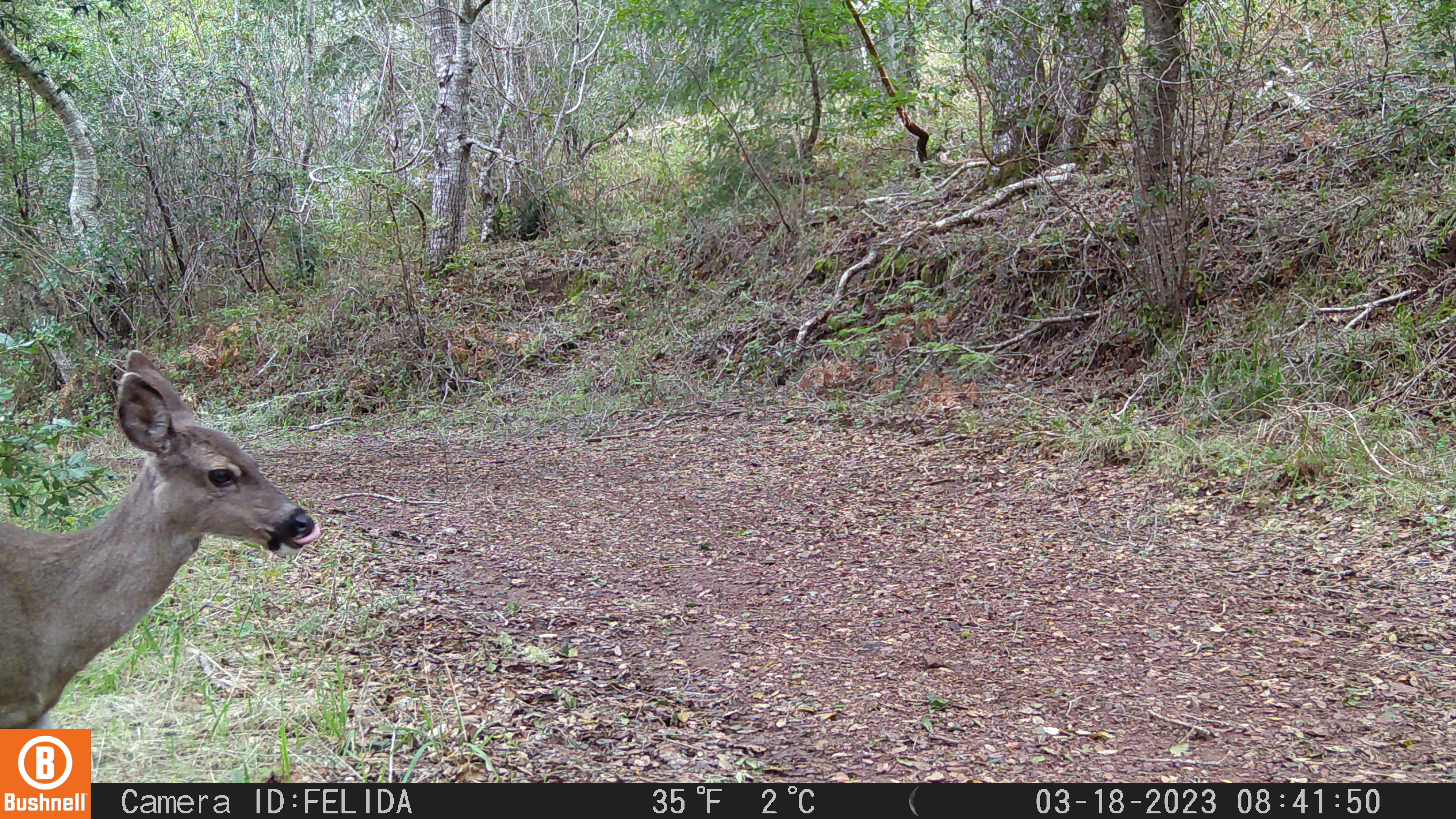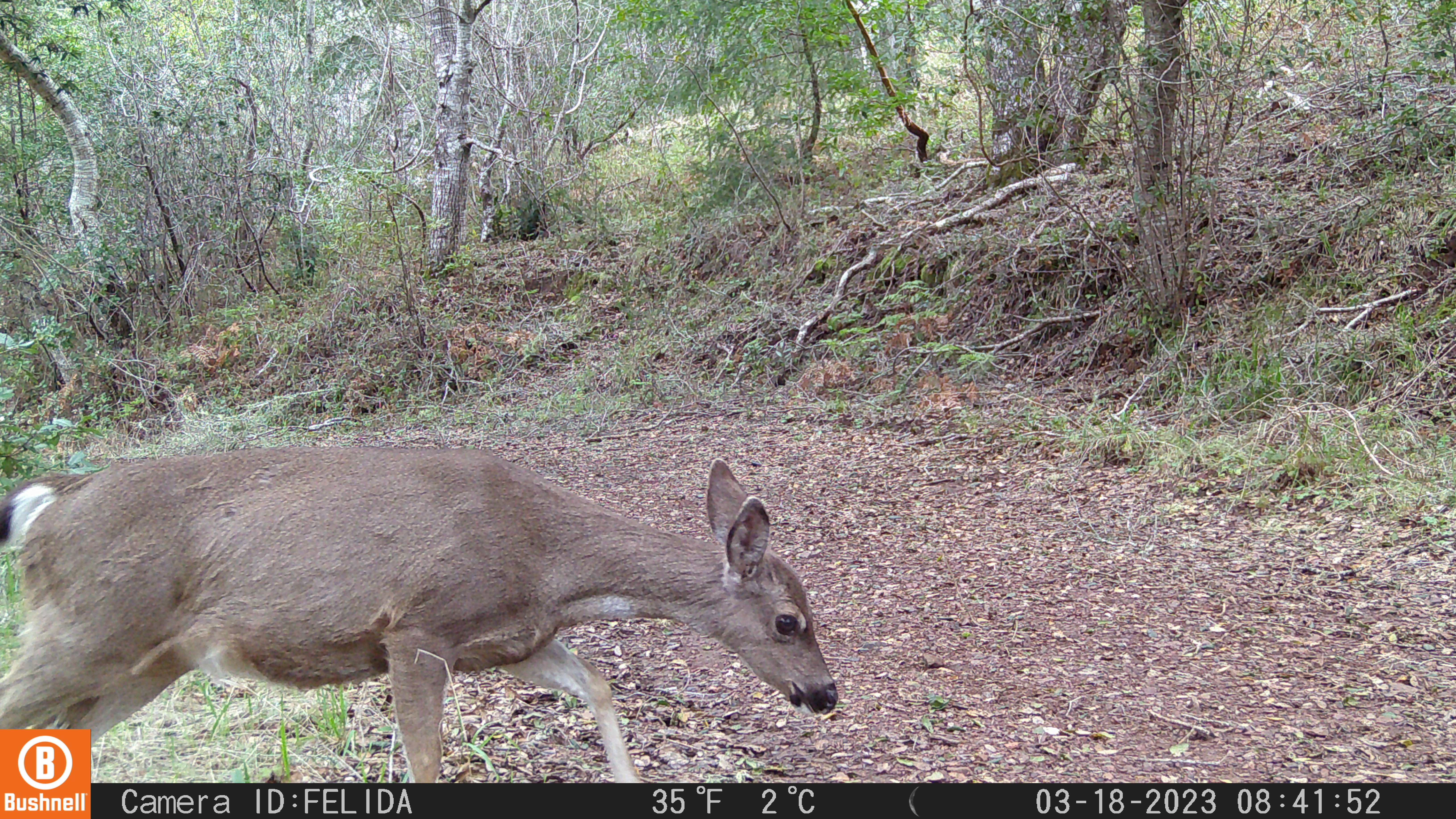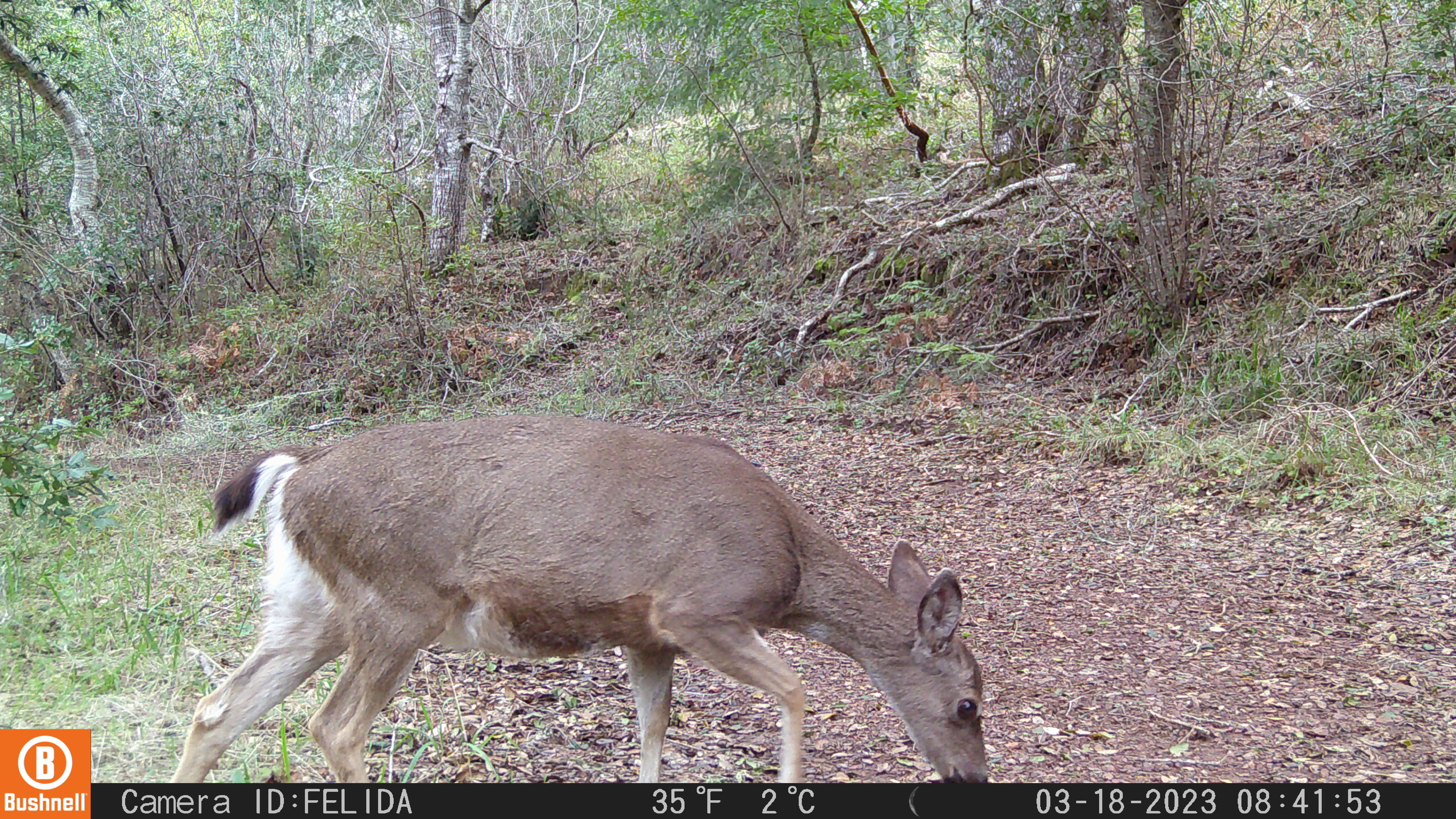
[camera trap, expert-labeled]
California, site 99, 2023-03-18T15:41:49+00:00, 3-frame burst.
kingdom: Animalia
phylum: Chordata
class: Mammalia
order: Artiodactyla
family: Cervidae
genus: Odocoileus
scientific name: Odocoileus hemionus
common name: mule deer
Mule deer (Odocoileus hemionus).